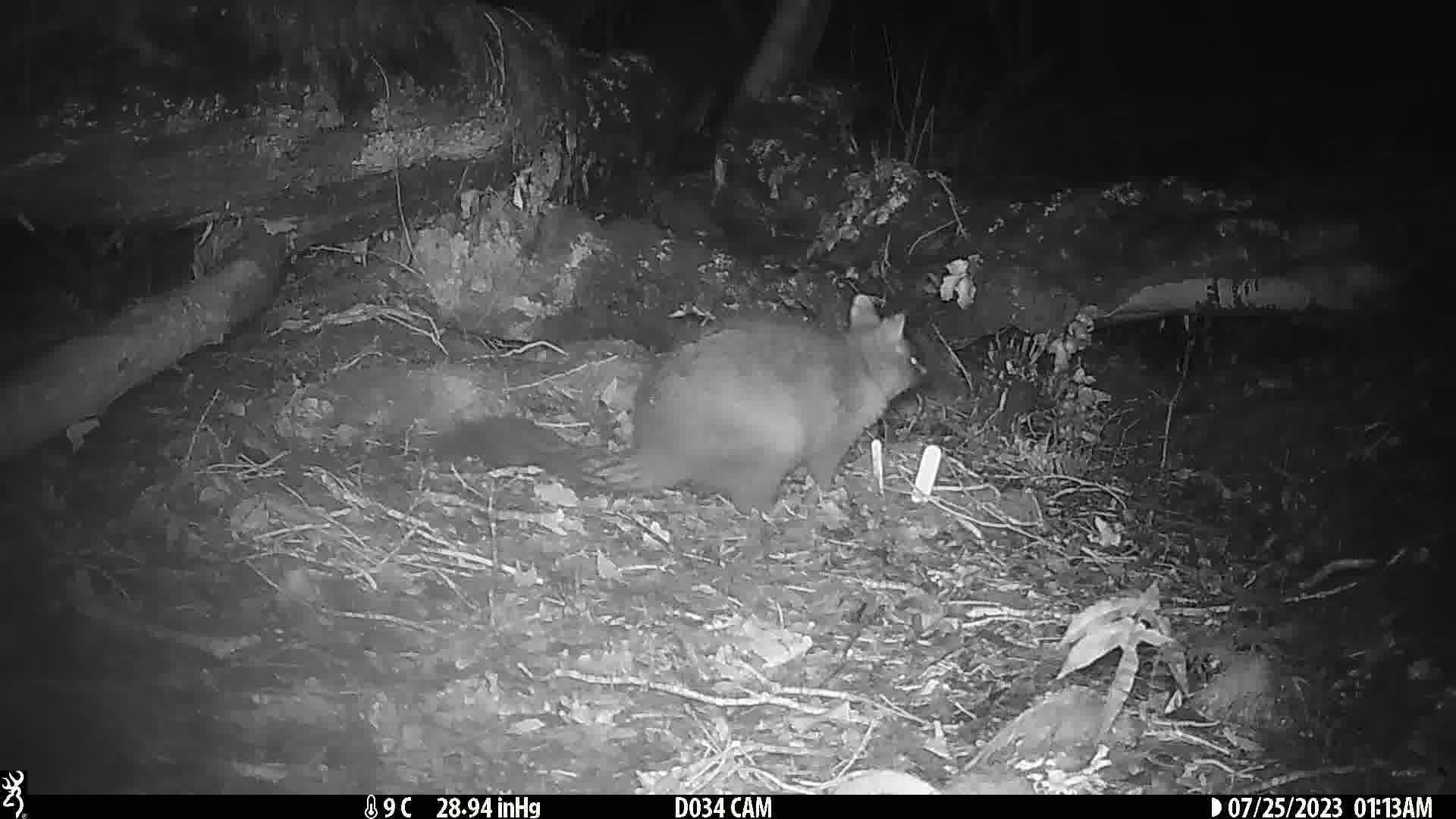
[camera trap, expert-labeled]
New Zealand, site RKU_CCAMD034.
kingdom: Animalia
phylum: Chordata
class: Mammalia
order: Diprotodontia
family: Phalangeridae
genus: Trichosurus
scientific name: Trichosurus vulpecula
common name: common brushtail possum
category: possum